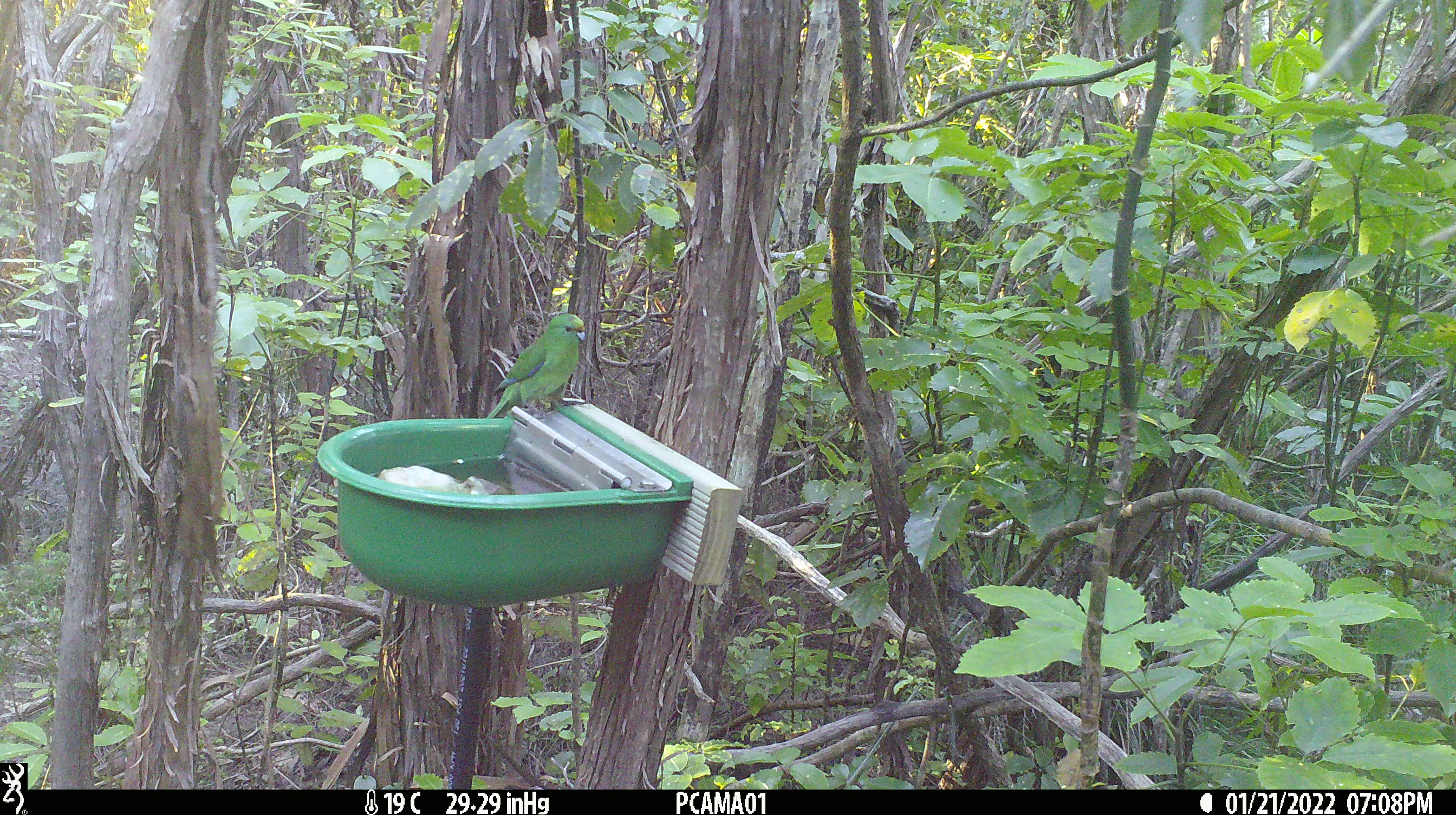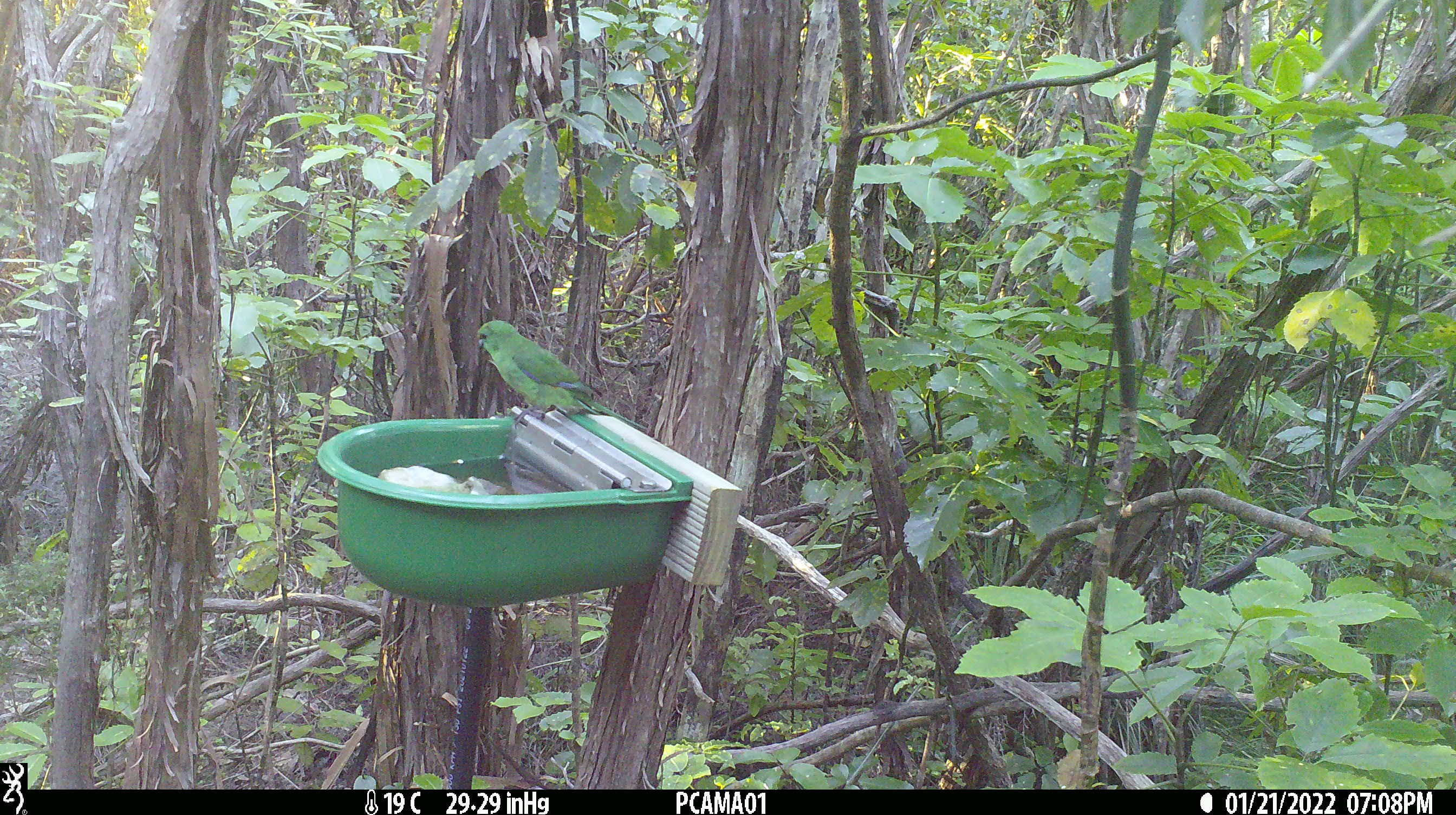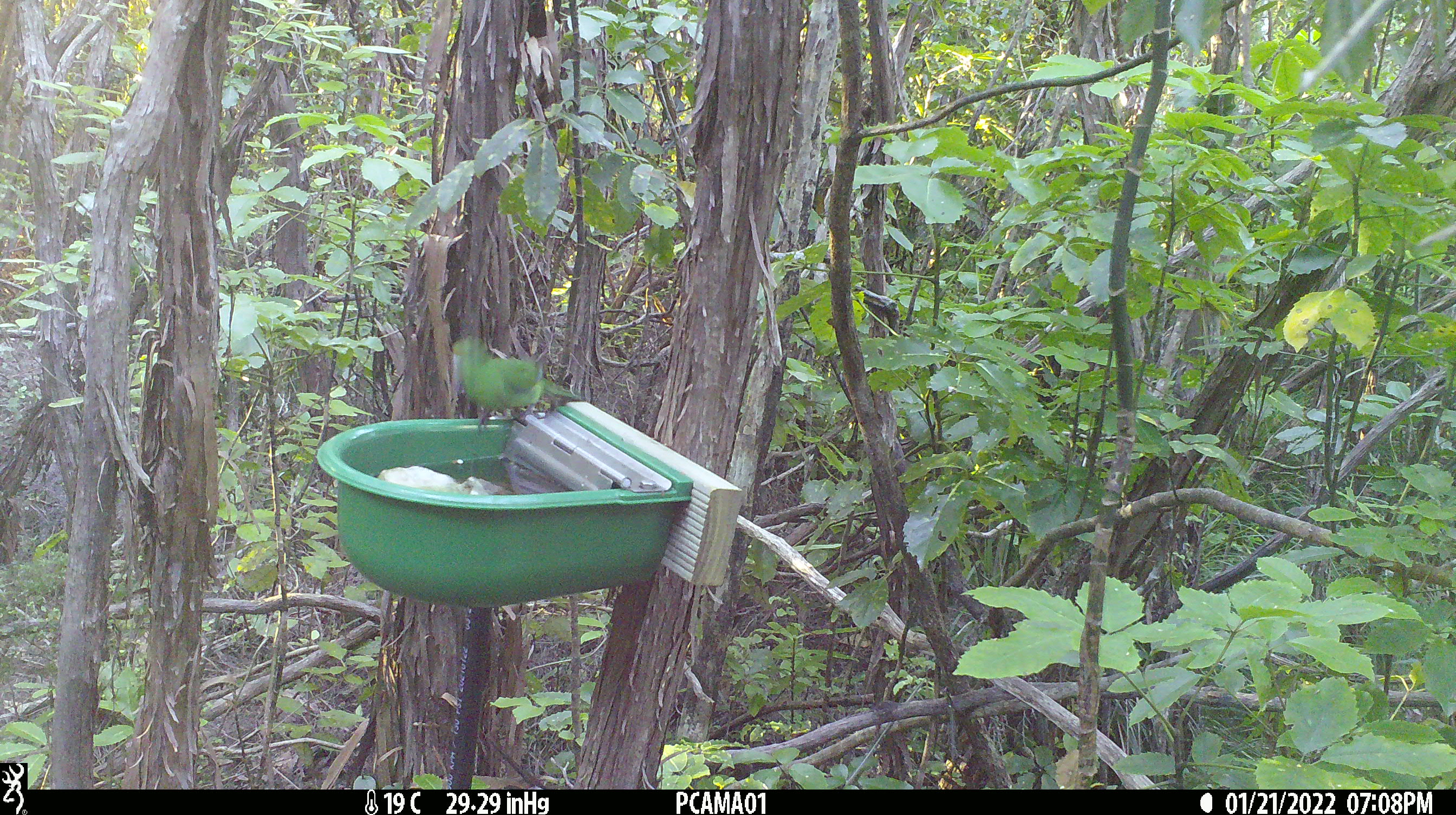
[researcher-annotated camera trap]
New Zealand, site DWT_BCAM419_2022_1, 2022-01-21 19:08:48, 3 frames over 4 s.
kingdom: Animalia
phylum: Chordata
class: Aves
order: Psittaciformes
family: Psittaculidae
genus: Cyanoramphus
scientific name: Cyanoramphus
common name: parakeet